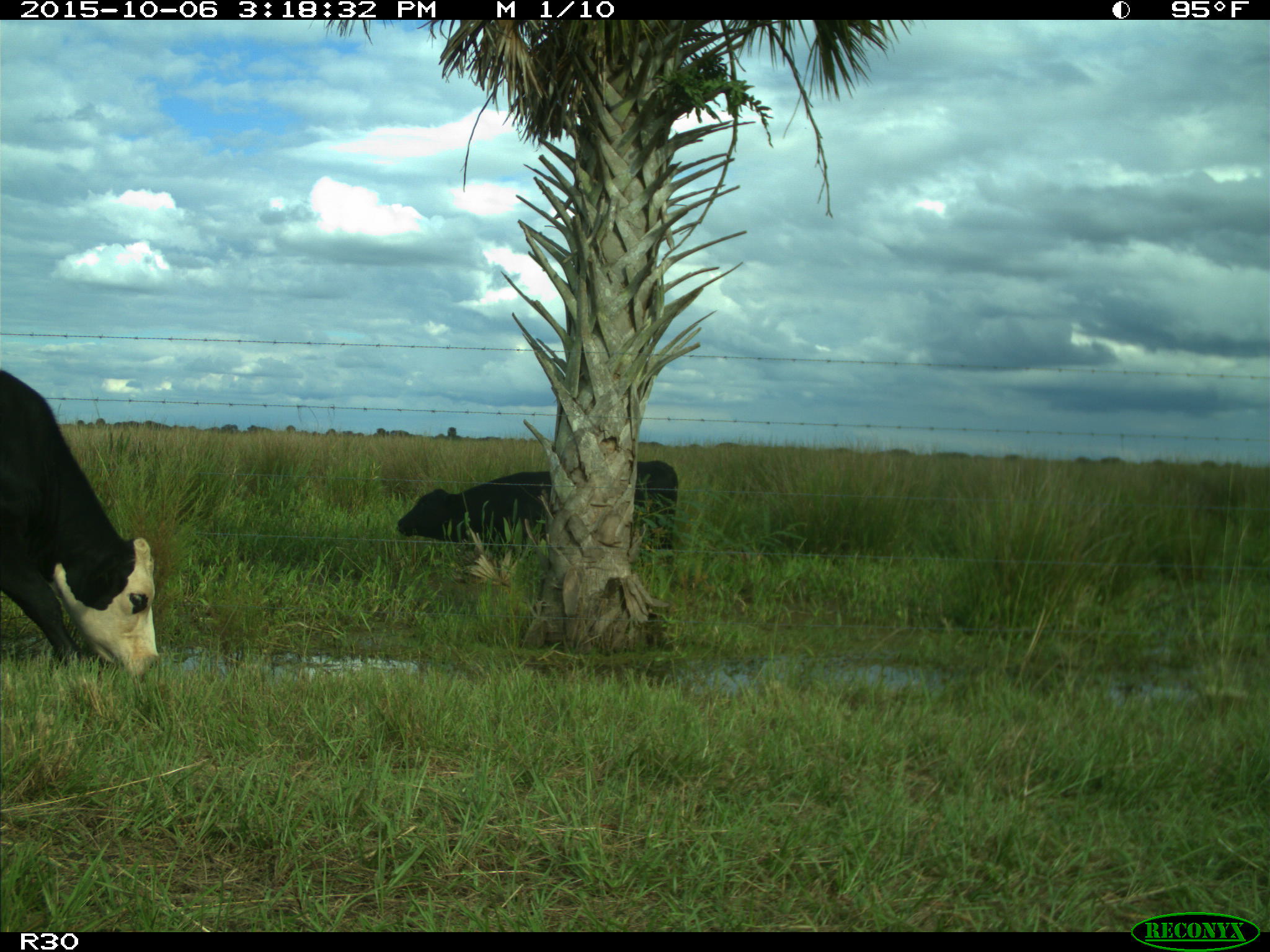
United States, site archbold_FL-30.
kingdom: Animalia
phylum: Chordata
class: Mammalia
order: Artiodactyla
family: Bovidae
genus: Bos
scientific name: Bos taurus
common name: domestic cow